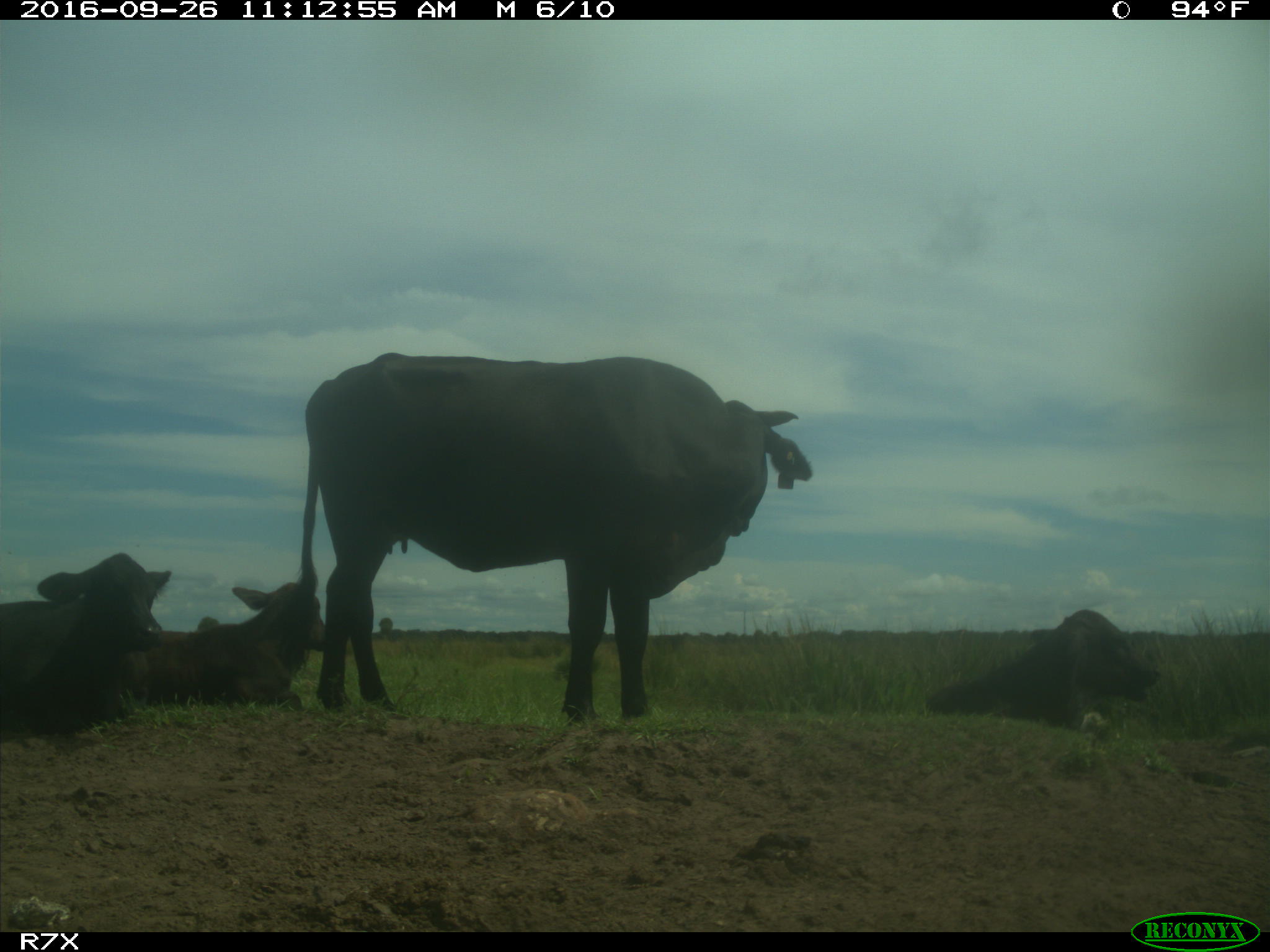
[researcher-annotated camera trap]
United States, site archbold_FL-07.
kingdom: Animalia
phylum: Chordata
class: Mammalia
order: Artiodactyla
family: Bovidae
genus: Bos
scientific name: Bos taurus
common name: domestic cow